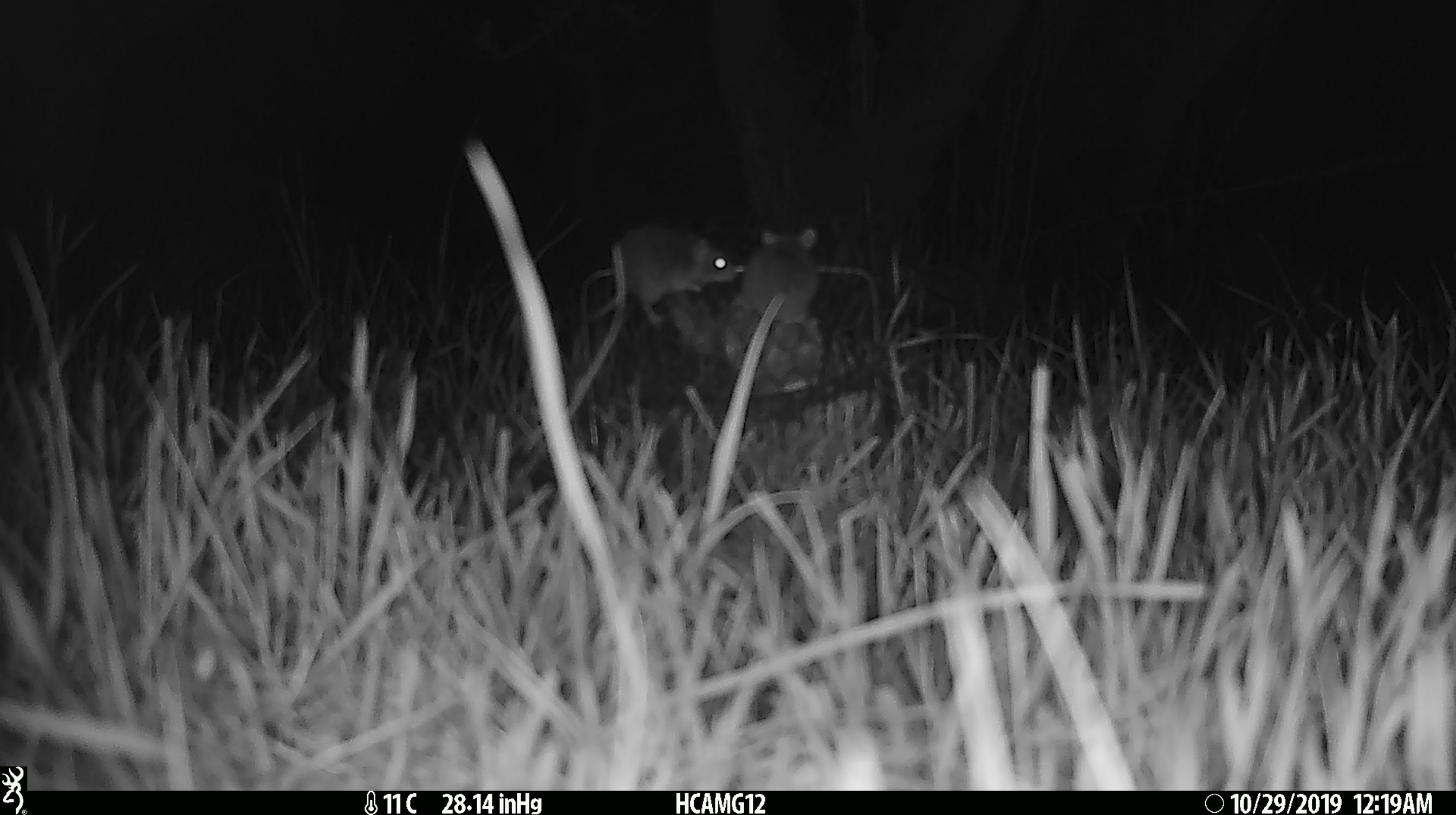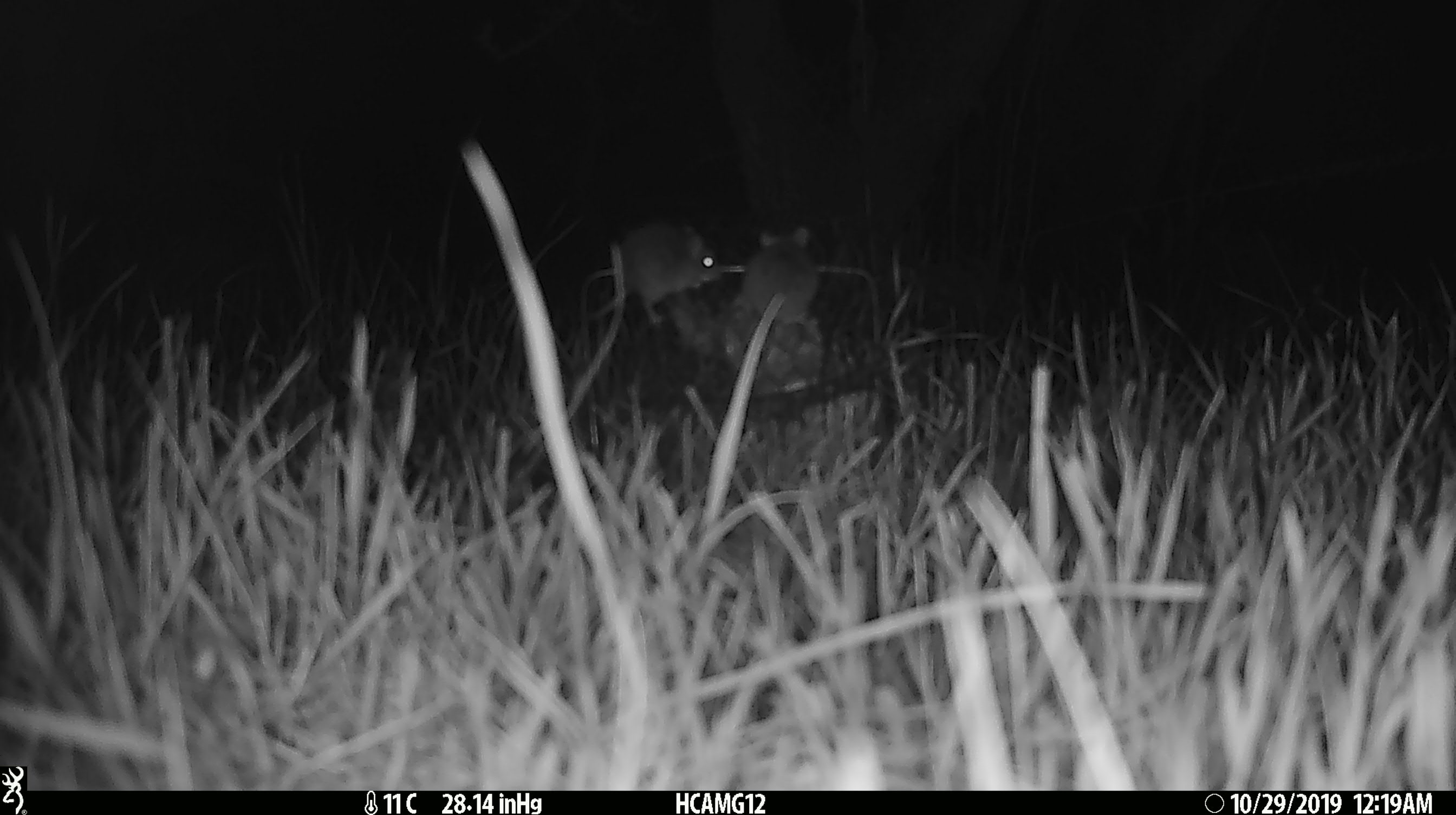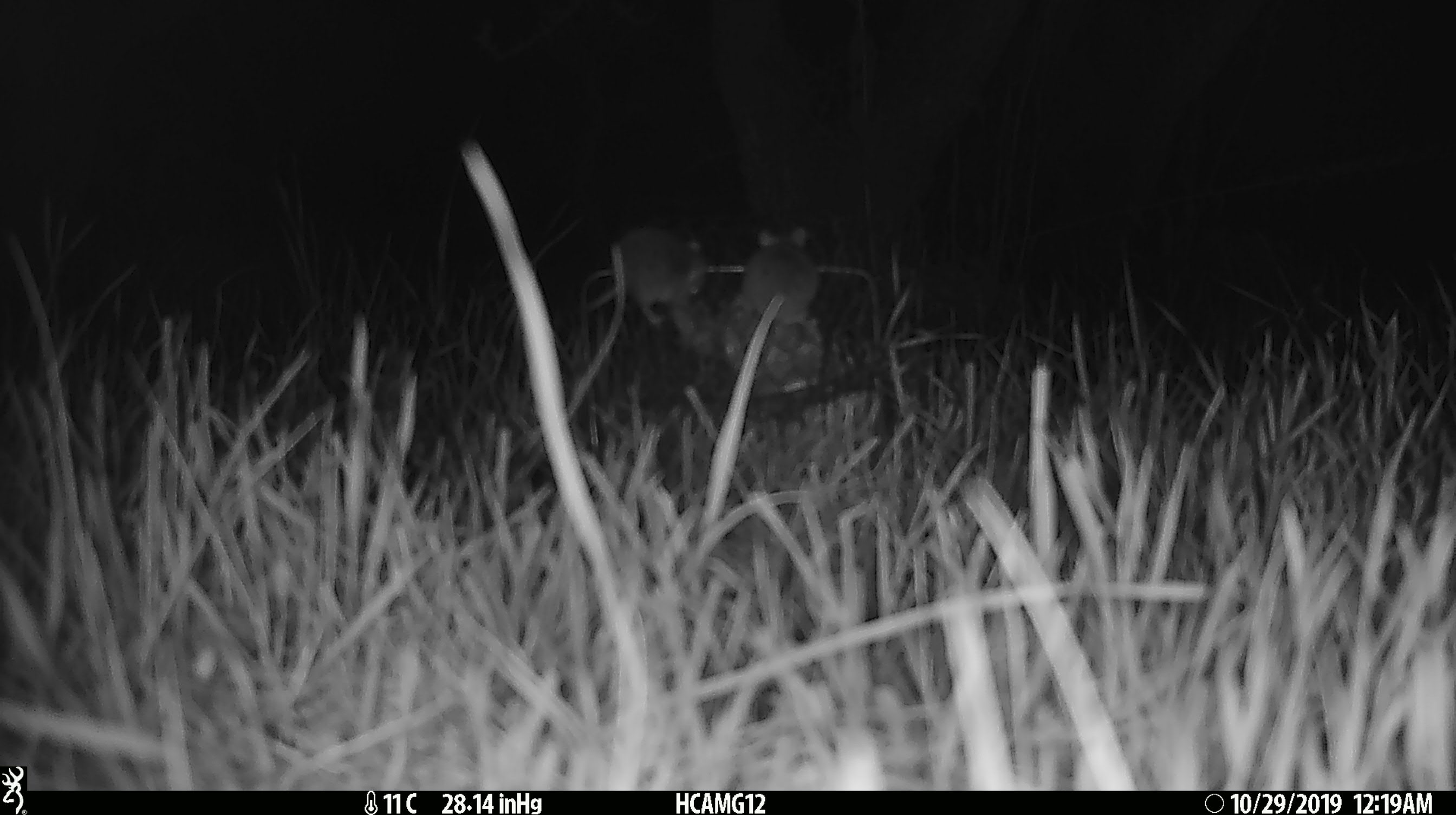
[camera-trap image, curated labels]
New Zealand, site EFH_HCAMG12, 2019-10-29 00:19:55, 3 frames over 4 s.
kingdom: Animalia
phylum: Chordata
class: Mammalia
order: Rodentia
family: Muridae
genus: Mus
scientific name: Mus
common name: mouse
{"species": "mouse (Mus)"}